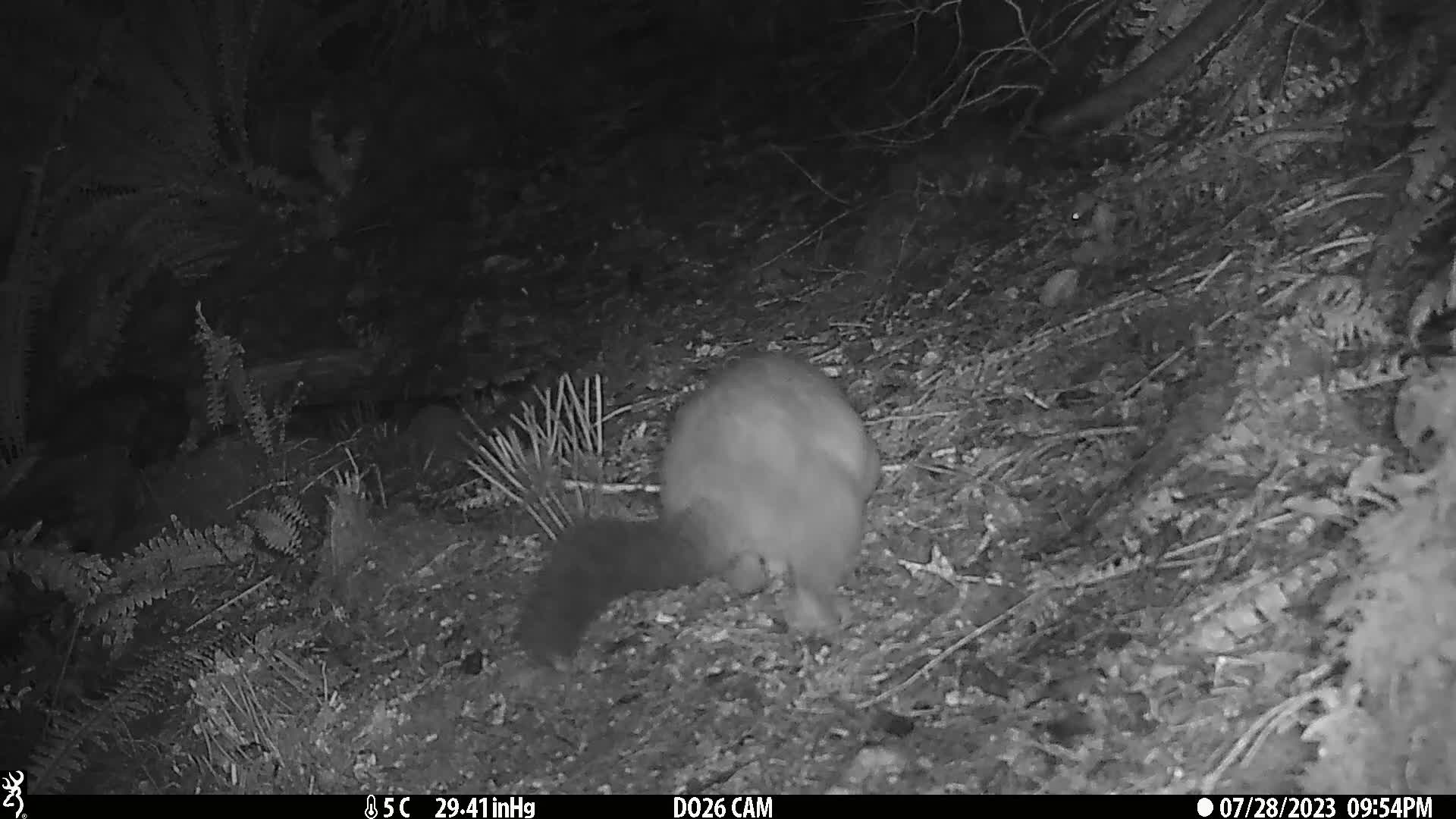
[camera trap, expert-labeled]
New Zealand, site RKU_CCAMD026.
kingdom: Animalia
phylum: Chordata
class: Mammalia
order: Diprotodontia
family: Phalangeridae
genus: Trichosurus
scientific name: Trichosurus vulpecula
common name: common brushtail possum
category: possum